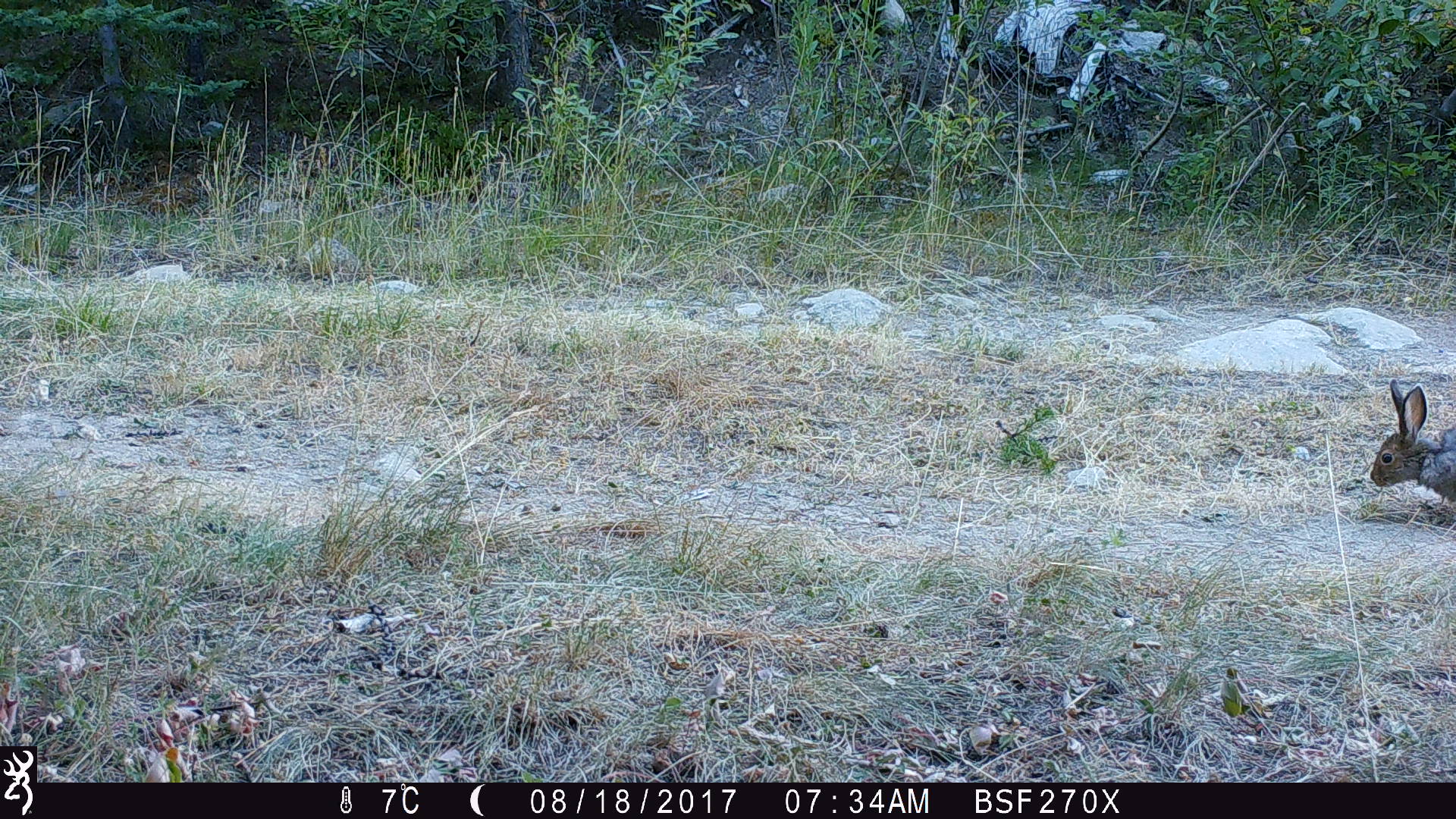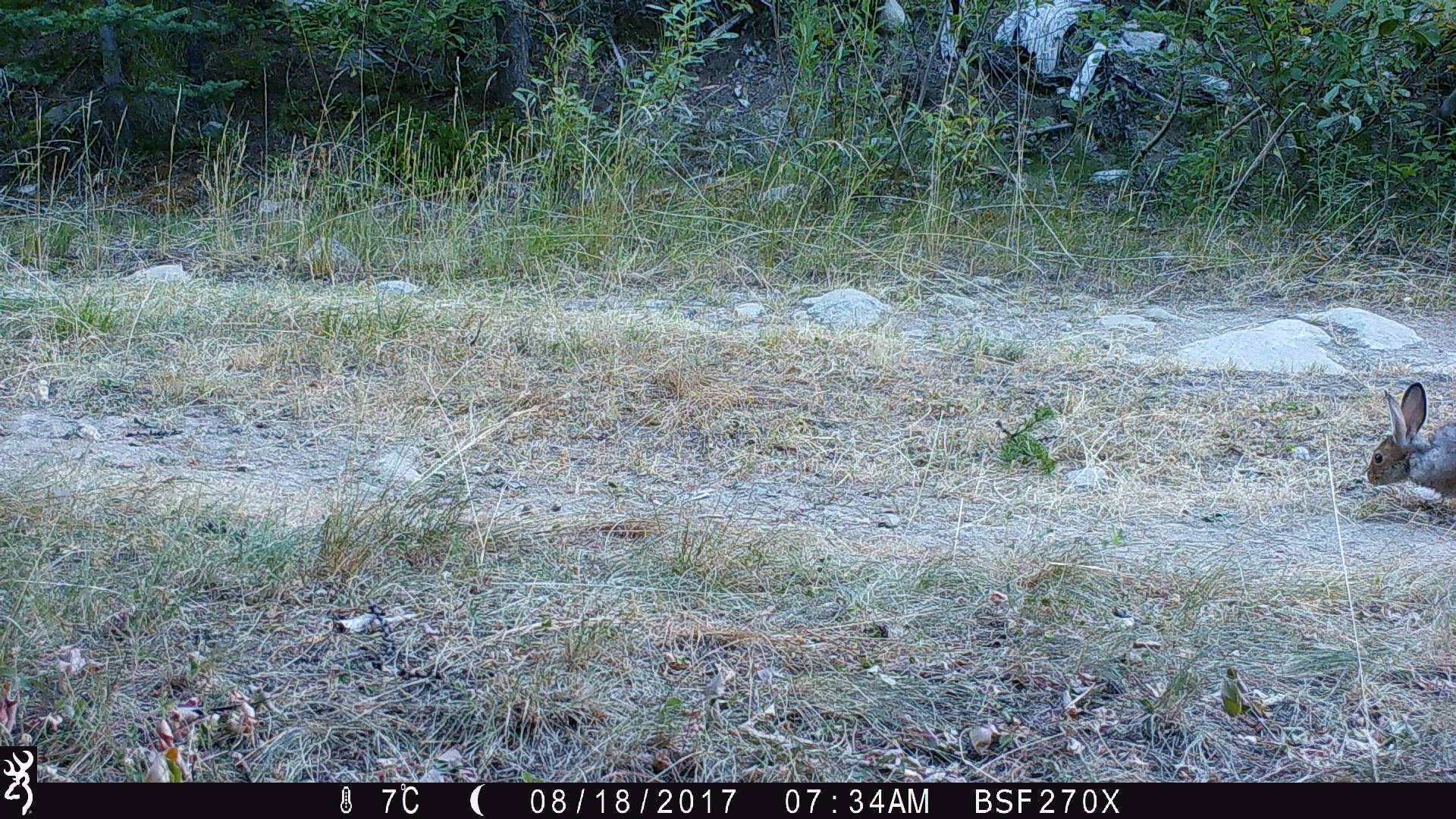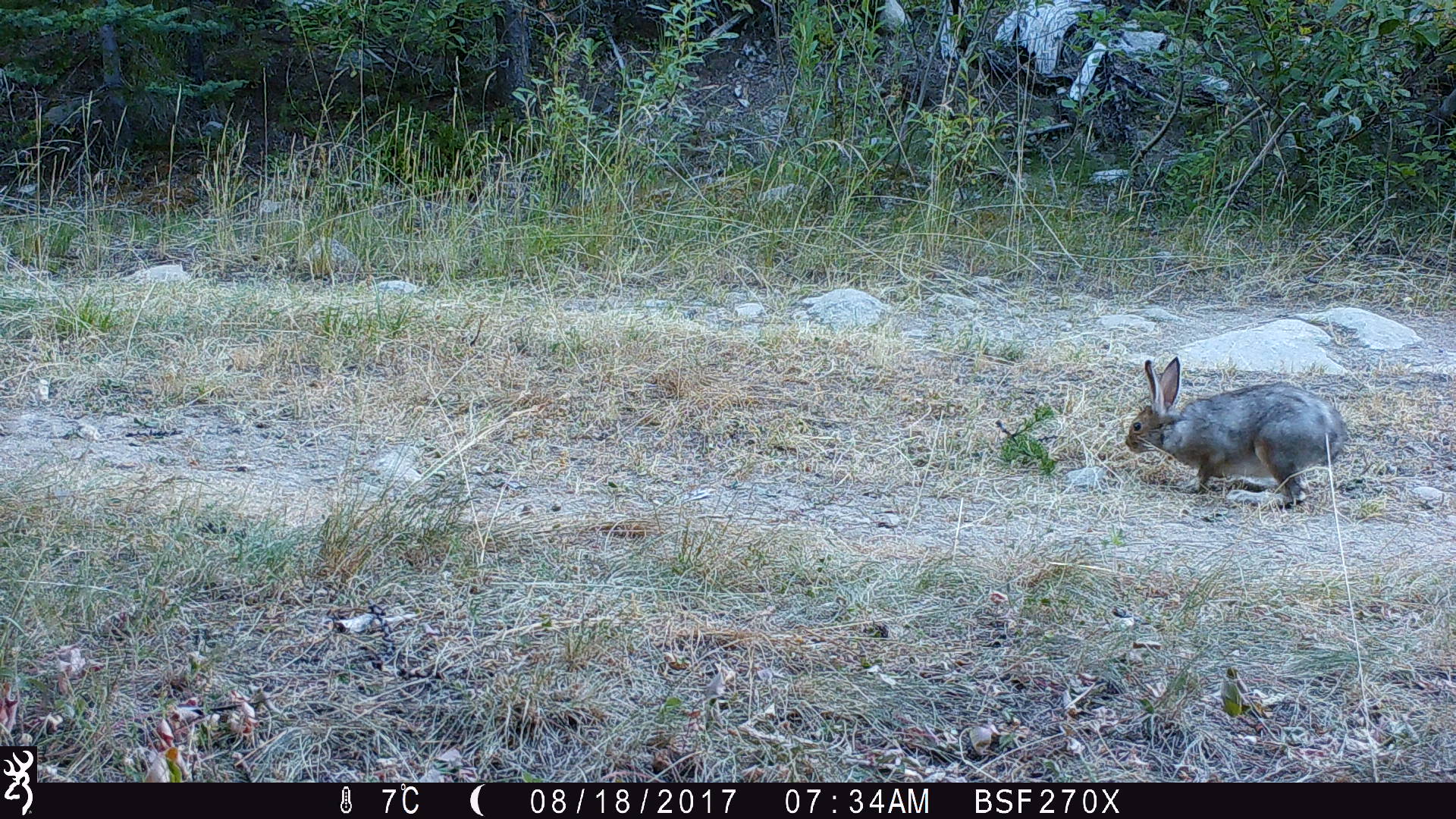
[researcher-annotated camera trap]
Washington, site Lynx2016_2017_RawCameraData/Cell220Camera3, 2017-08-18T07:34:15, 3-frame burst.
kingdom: Animalia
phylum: Chordata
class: Mammalia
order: Lagomorpha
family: Leporidae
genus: Lepus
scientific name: Lepus americanus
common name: snowshoe hare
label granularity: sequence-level